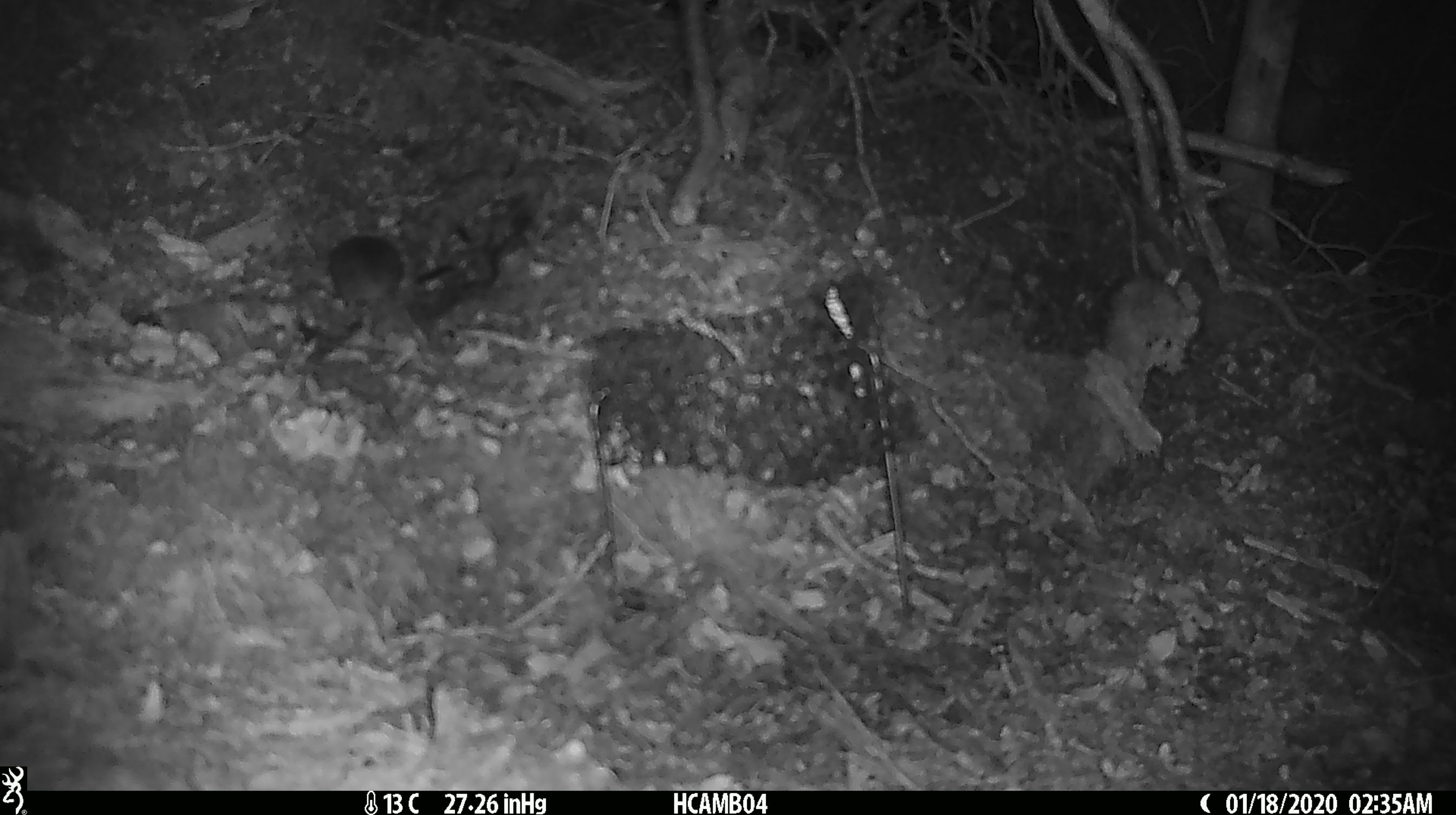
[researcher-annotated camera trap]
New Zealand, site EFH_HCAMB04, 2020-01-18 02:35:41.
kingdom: Animalia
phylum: Chordata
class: Mammalia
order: Rodentia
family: Muridae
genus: Mus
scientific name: Mus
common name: mouse